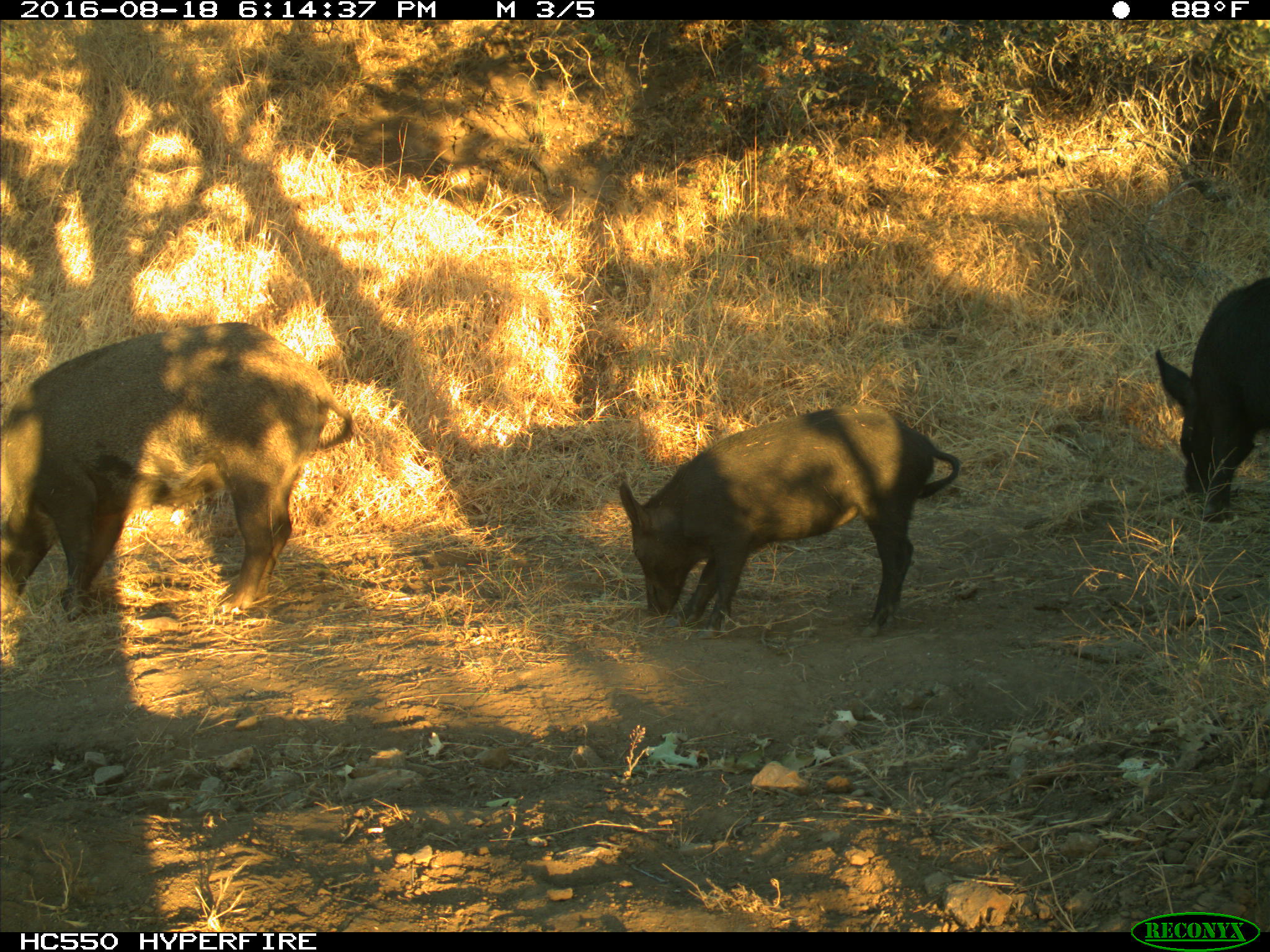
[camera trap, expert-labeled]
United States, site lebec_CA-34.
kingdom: Animalia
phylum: Chordata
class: Mammalia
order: Artiodactyla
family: Suidae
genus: Sus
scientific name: Sus scrofa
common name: wild boar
Sus scrofa (wild boar).